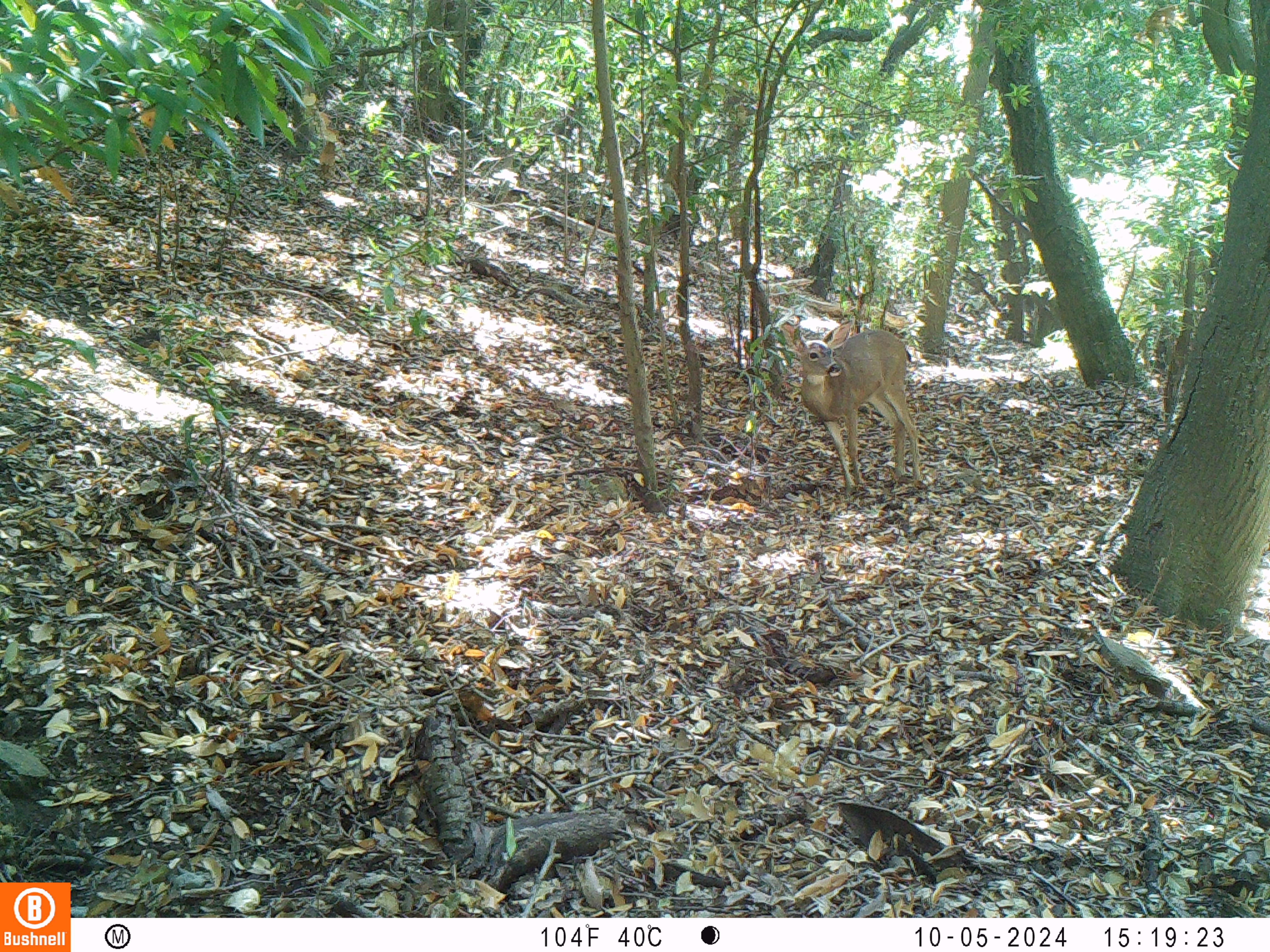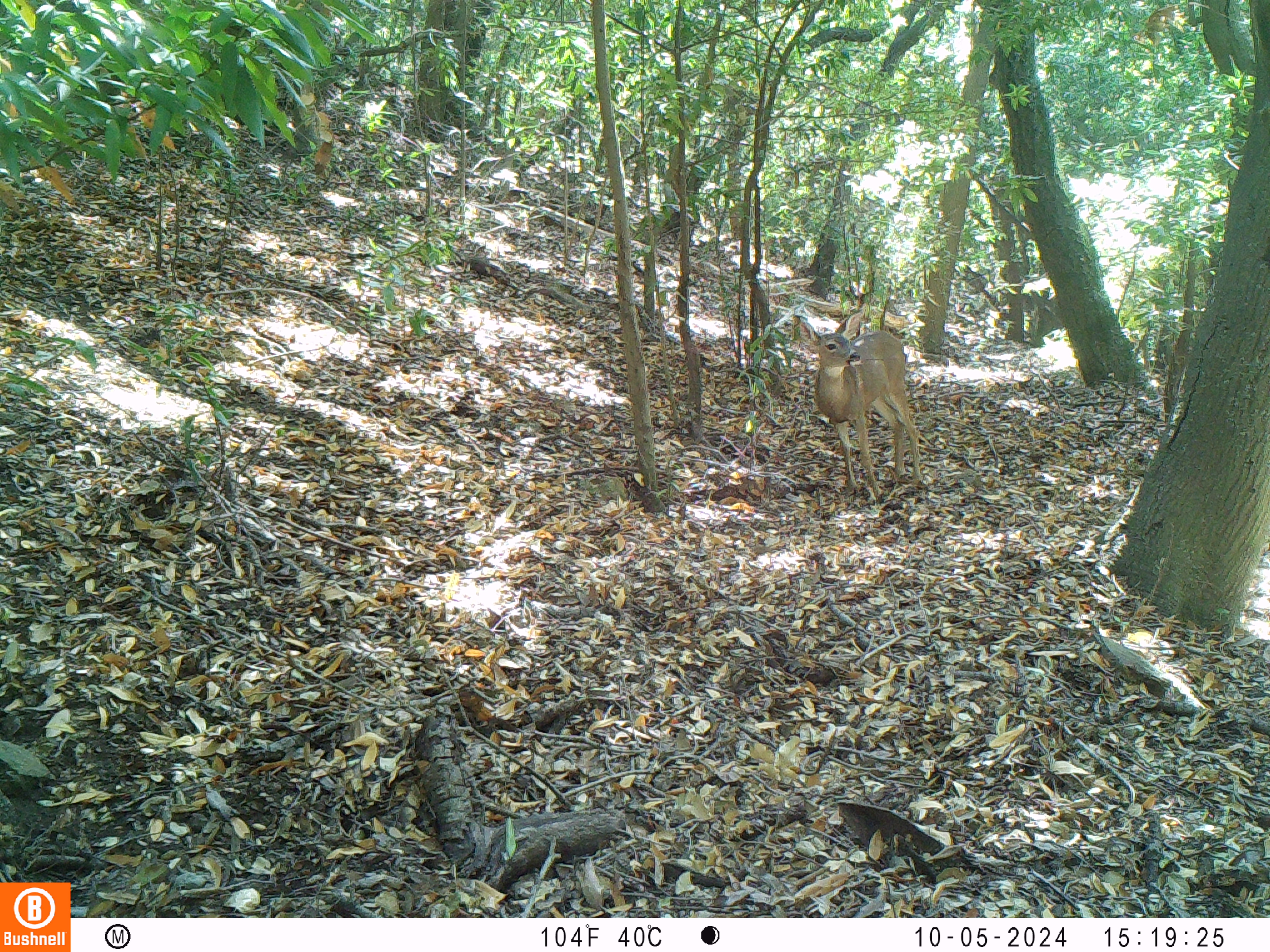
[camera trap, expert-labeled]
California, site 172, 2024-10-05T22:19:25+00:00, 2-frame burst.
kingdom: Animalia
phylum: Chordata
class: Mammalia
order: Artiodactyla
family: Cervidae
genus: Odocoileus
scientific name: Odocoileus hemionus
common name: mule deer